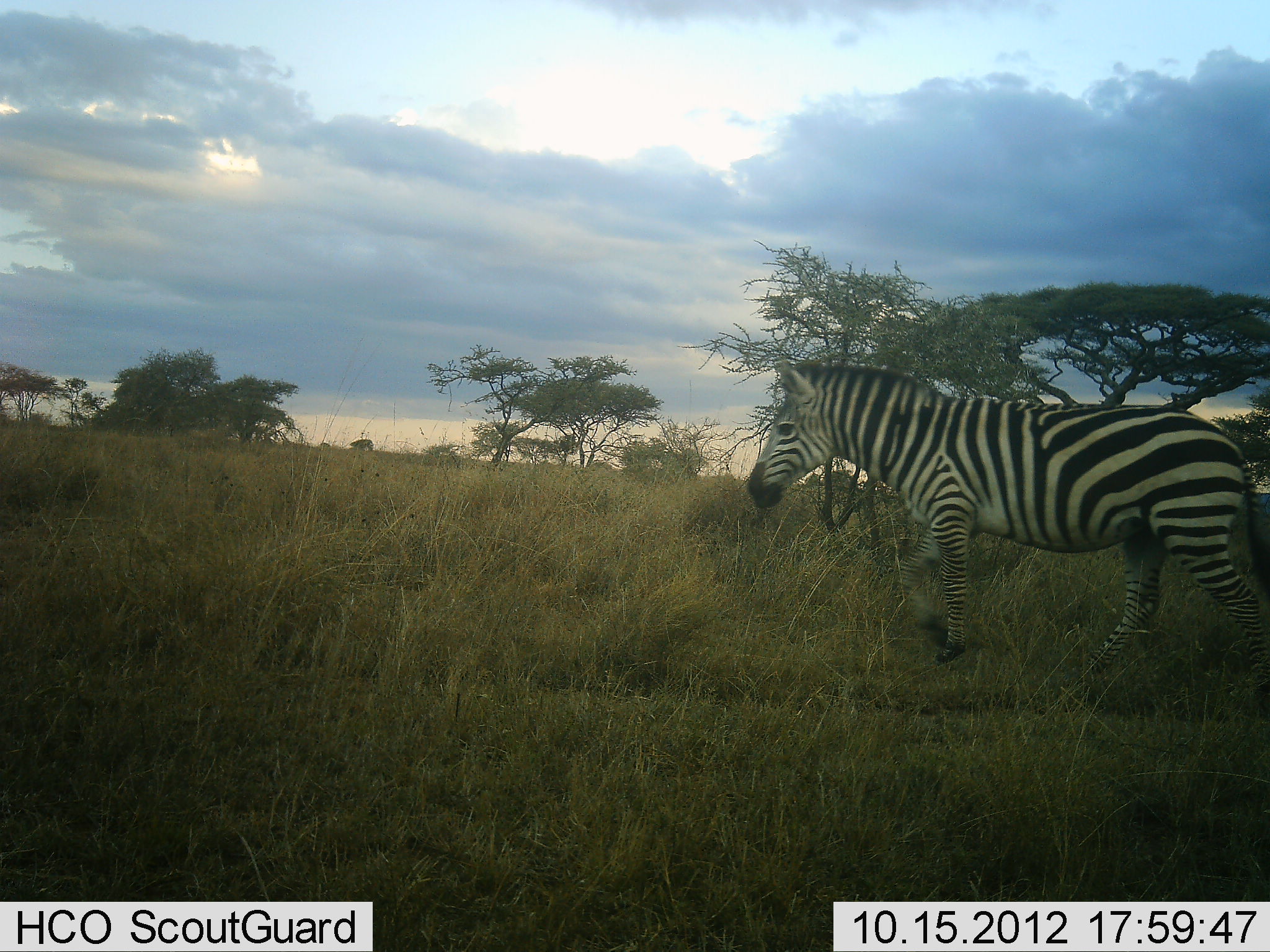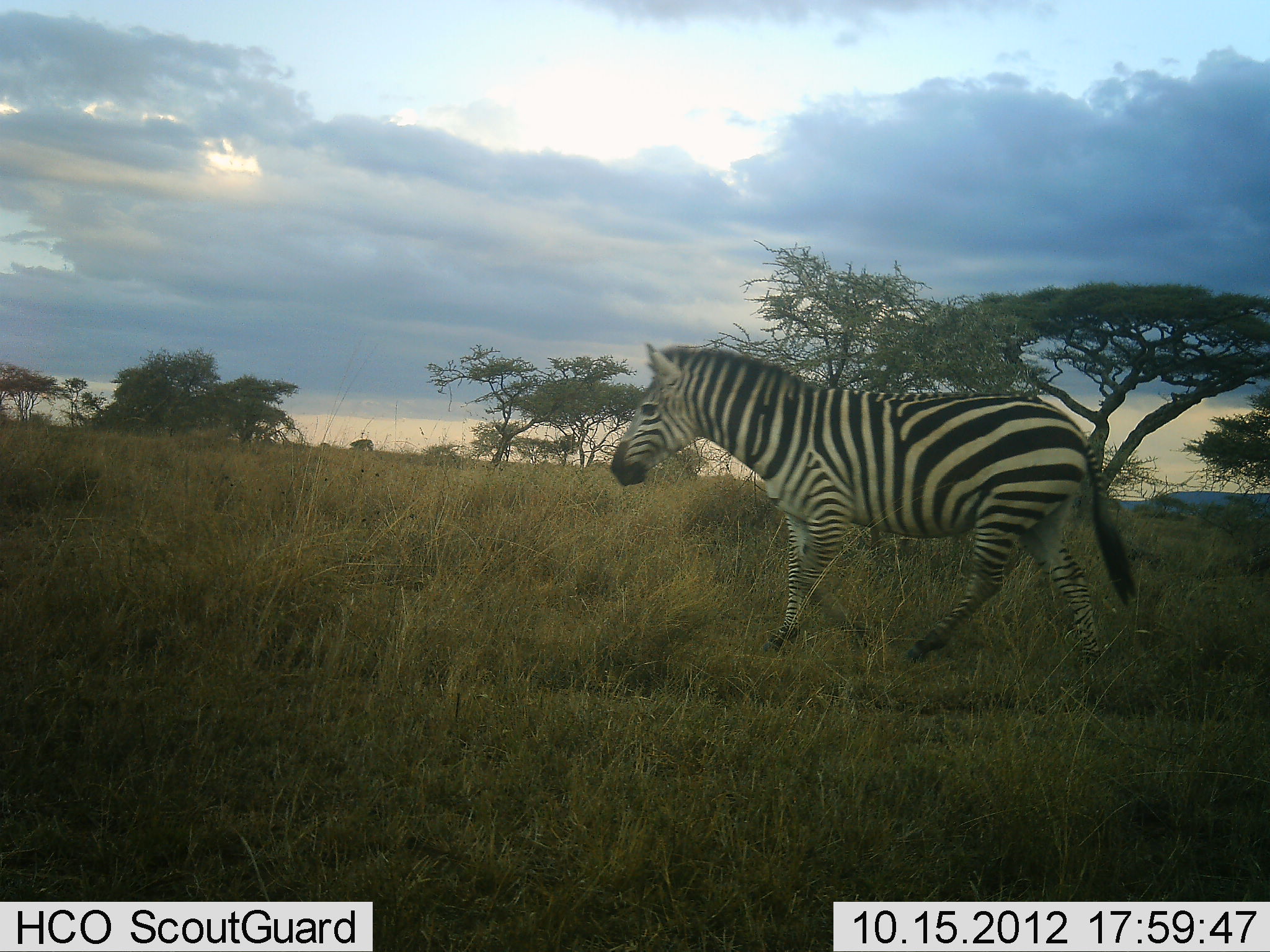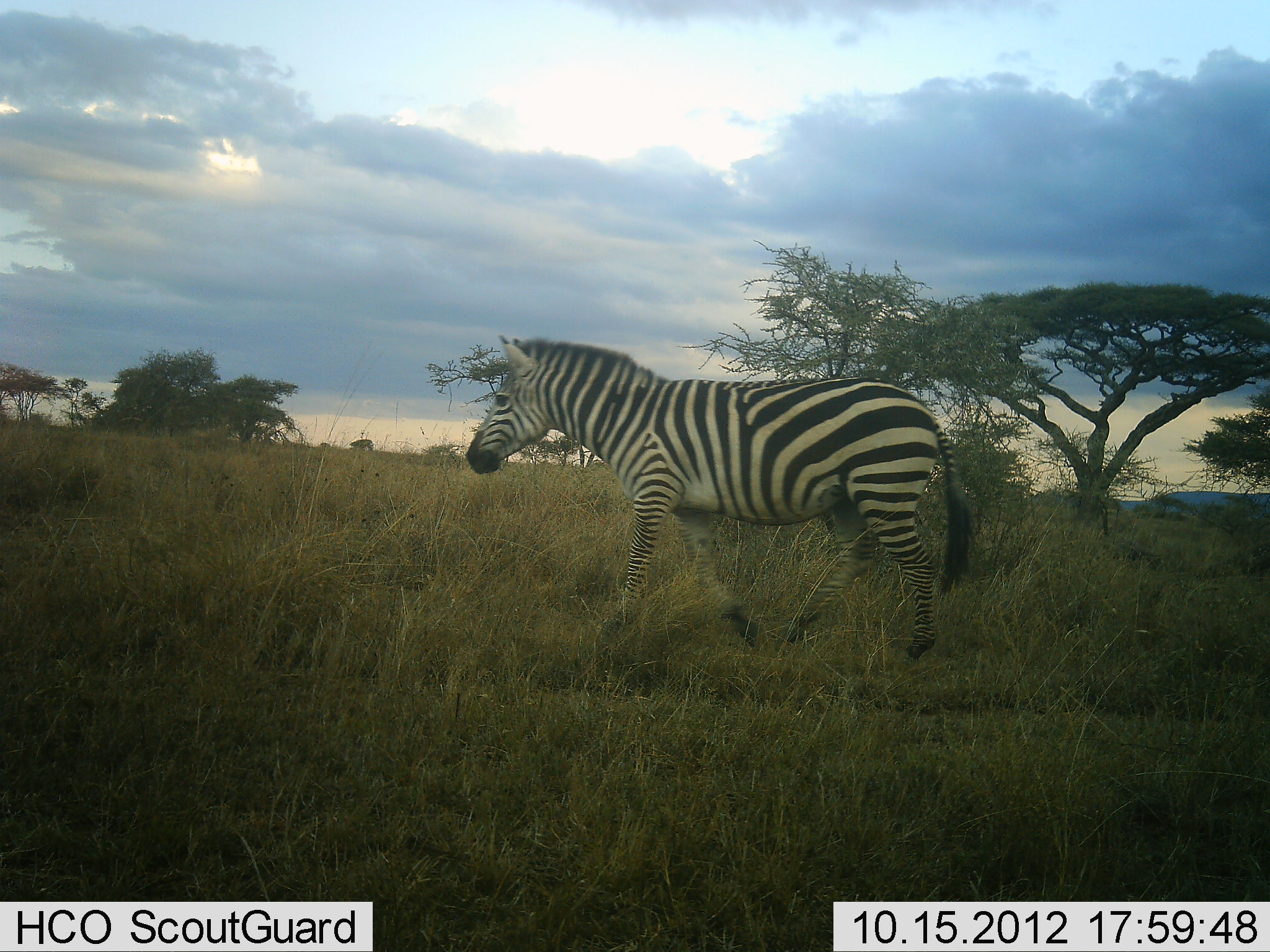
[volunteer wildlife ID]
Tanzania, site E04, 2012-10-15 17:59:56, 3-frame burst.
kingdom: Animalia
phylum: Chordata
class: Mammalia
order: Perissodactyla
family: Equidae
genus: Equus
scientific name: Equus quagga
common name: plains zebra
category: zebra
Zebra (plains zebra) (Equus quagga), count 1. Behavior (volunteer vote fractions): standing 10%, resting 0%, moving 90%, interacting 0%. Young present (vote fraction): 0%. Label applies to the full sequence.